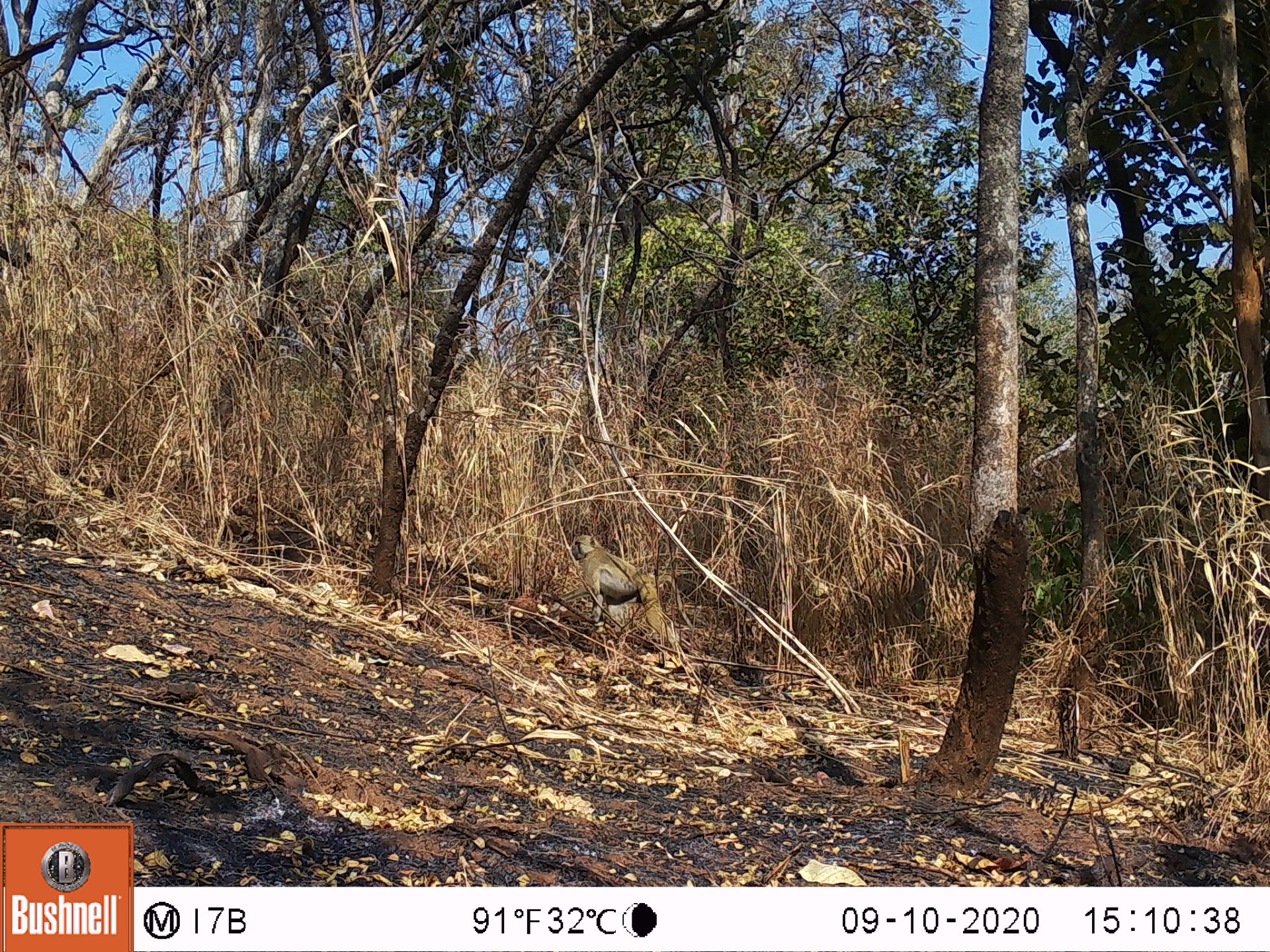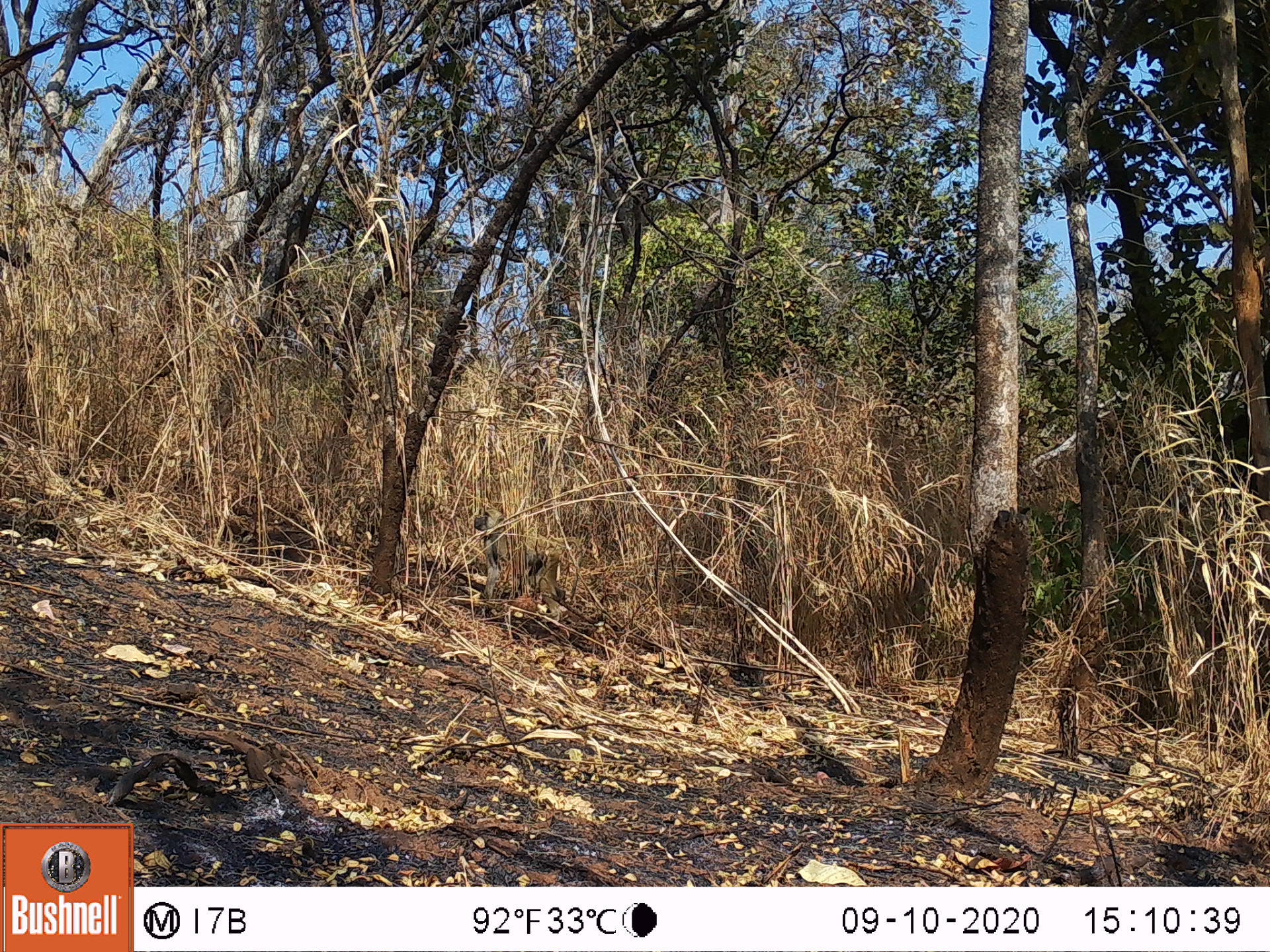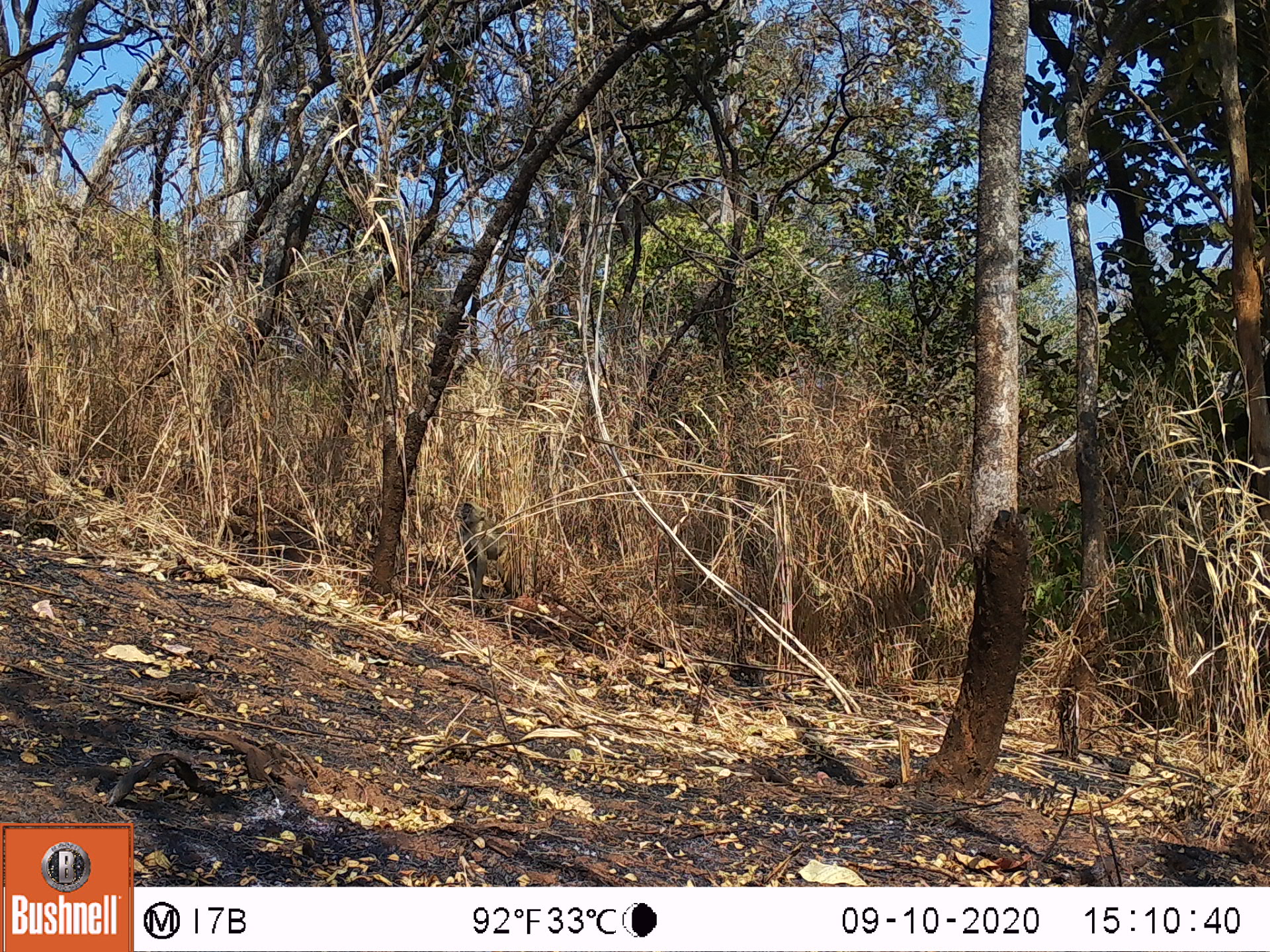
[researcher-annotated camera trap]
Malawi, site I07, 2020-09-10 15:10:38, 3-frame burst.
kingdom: Animalia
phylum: Chordata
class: Mammalia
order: Primates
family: Cercopithecidae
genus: Papio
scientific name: Papio cynocephalus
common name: yellow baboon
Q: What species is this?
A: Yellow baboon (Papio cynocephalus).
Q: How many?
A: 1.